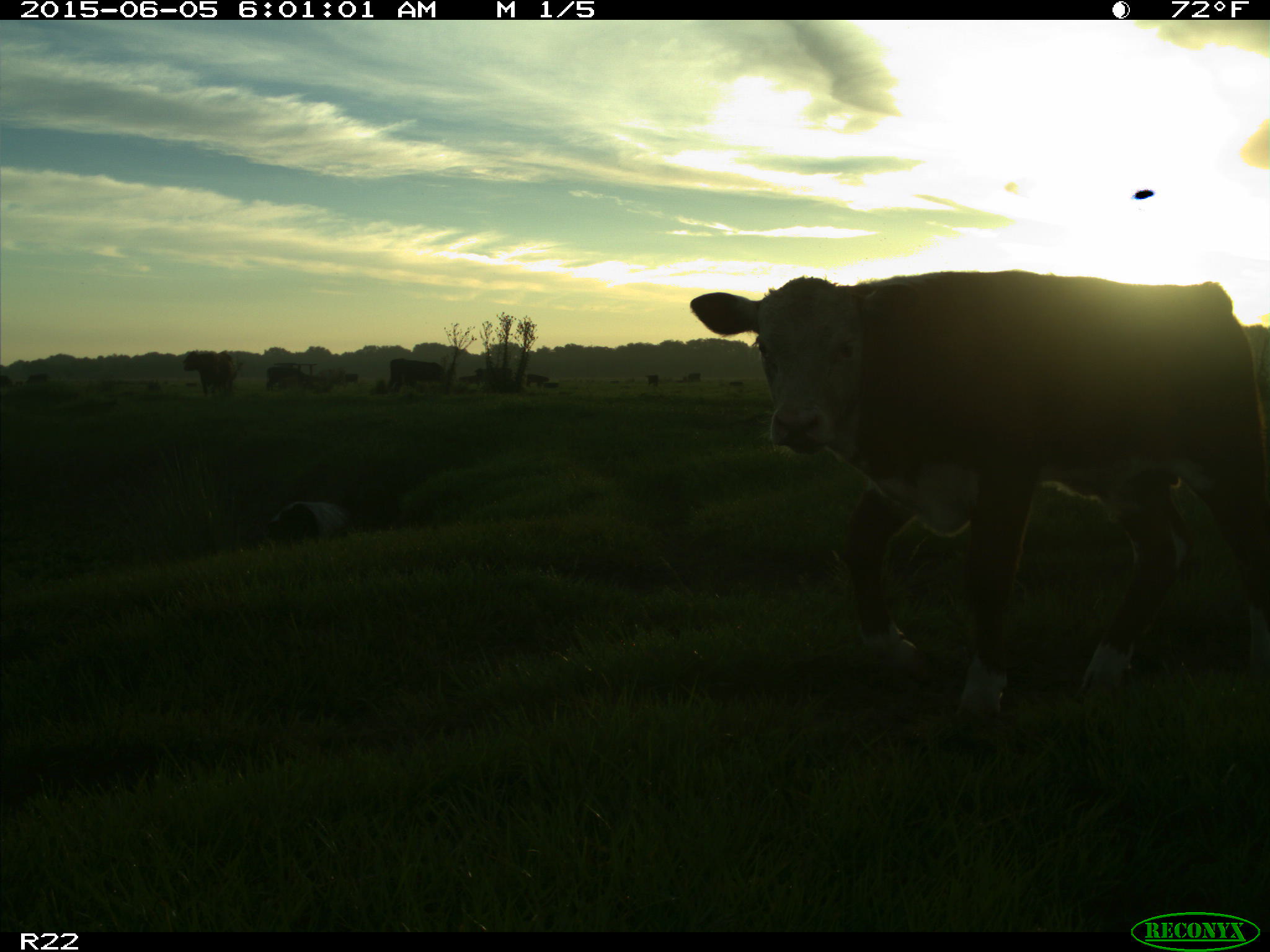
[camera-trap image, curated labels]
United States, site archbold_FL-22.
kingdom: Animalia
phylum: Chordata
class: Mammalia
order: Artiodactyla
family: Suidae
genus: Sus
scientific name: Sus scrofa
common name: wild boar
Sus scrofa (wild boar).